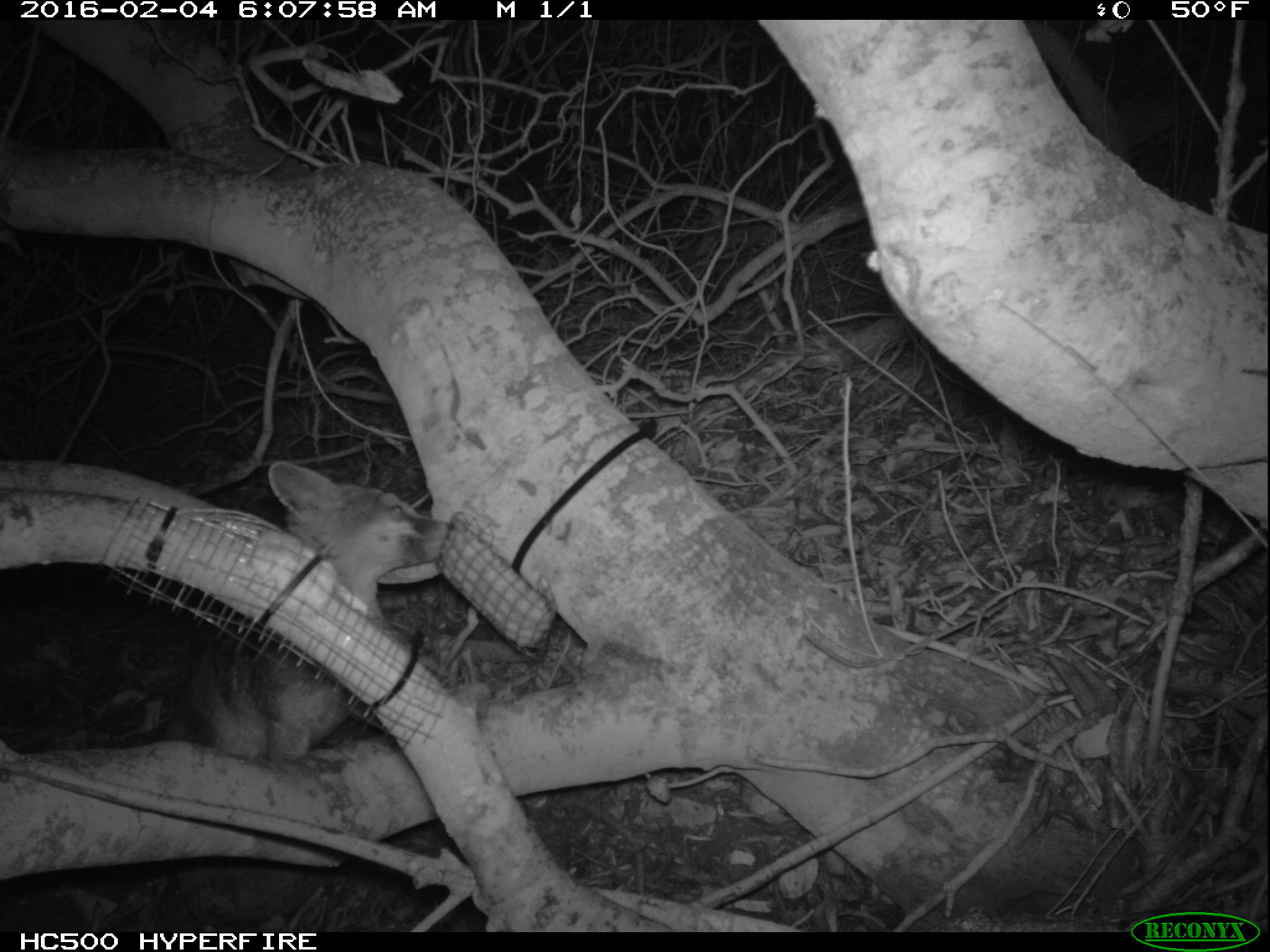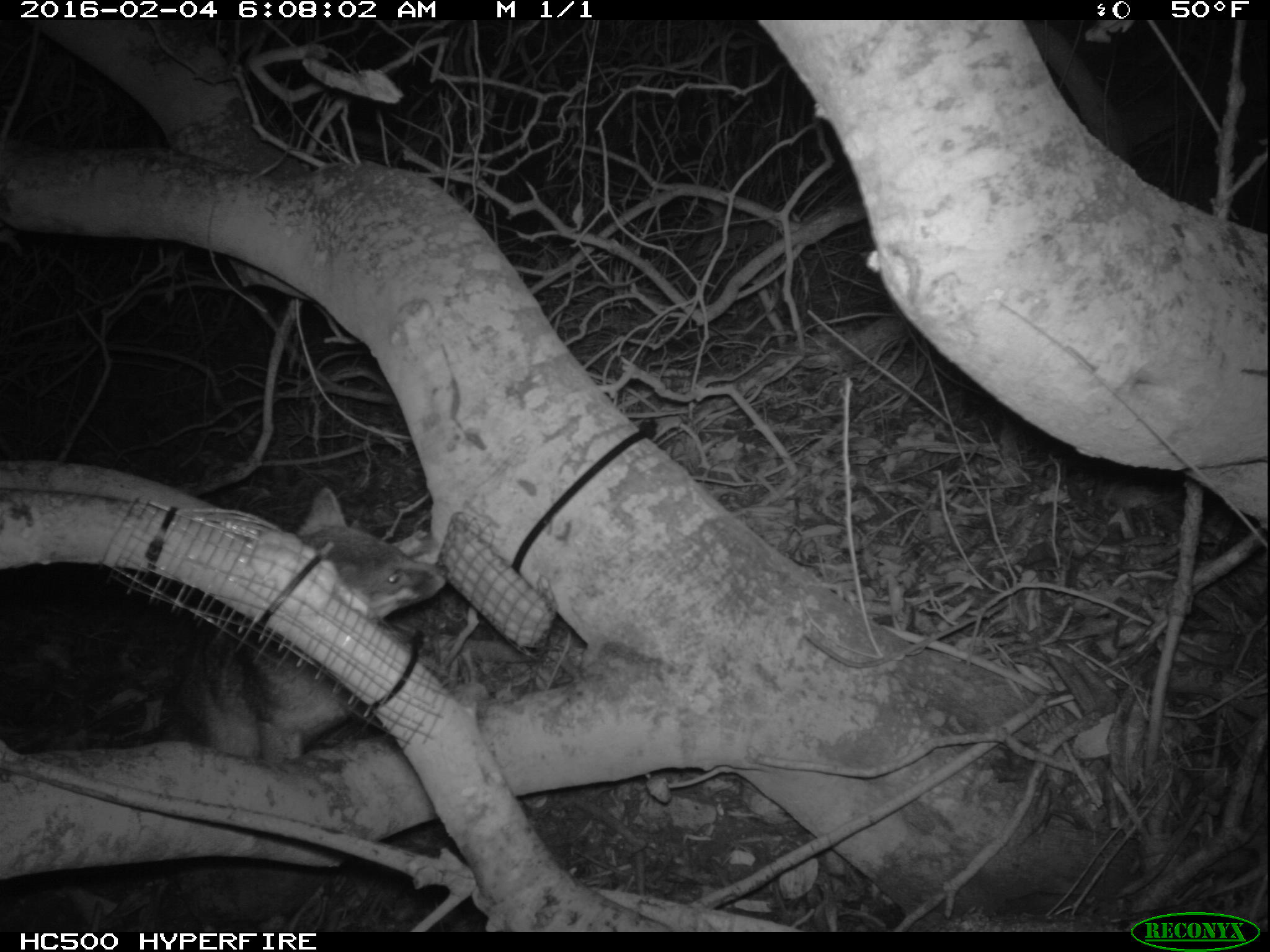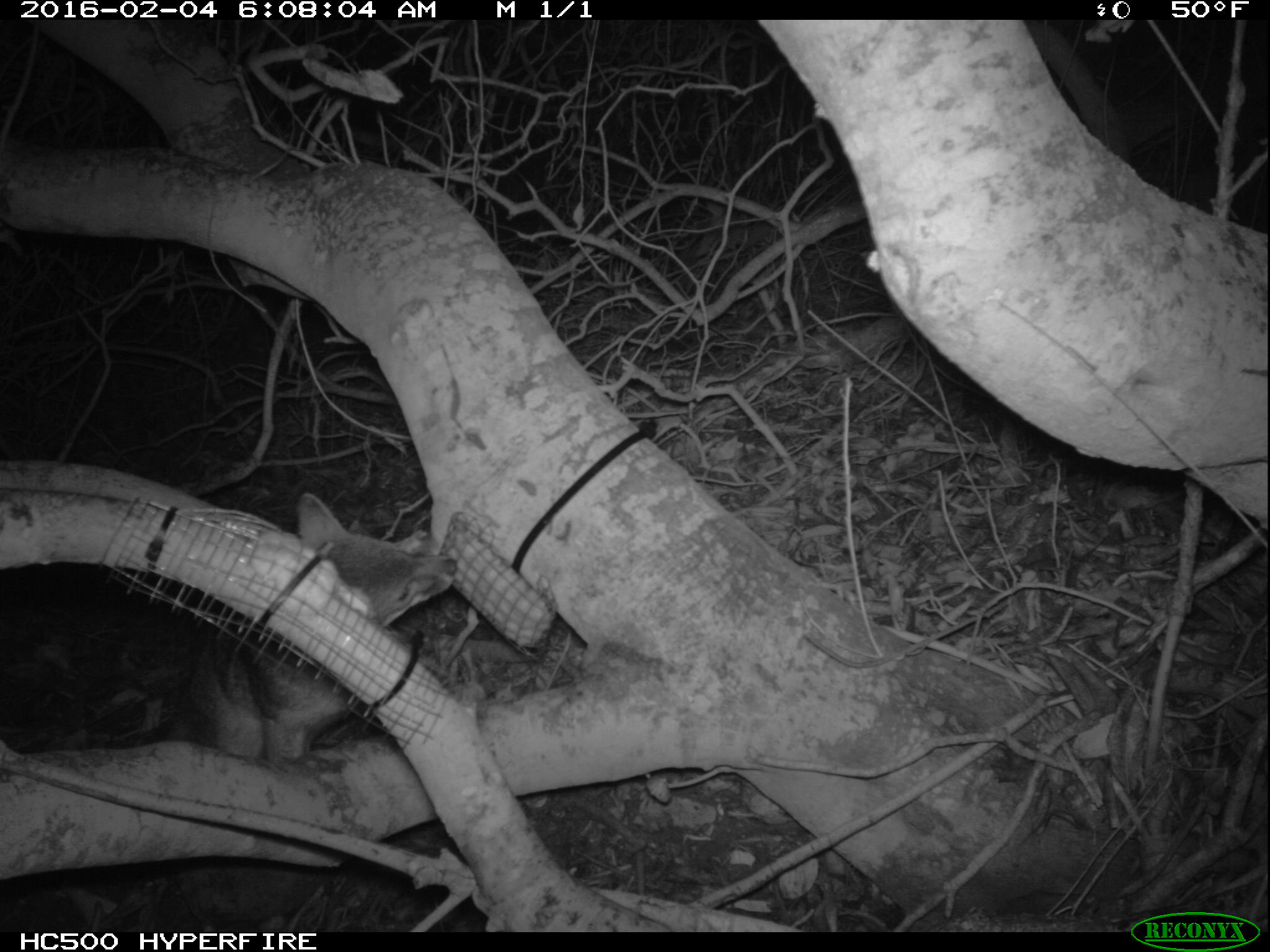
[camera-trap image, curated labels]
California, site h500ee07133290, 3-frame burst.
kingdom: Animalia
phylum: Chordata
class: Mammalia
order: Carnivora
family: Canidae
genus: Urocyon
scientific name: Urocyon littoralis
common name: island fox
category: fox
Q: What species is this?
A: Fox (island fox) (Urocyon littoralis).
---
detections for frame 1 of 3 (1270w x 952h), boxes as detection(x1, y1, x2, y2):
fox: detection(176, 460, 454, 761)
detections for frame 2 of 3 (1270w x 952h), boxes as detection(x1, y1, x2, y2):
fox: detection(155, 483, 448, 761)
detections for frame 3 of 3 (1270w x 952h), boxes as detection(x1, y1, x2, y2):
fox: detection(177, 493, 458, 756)